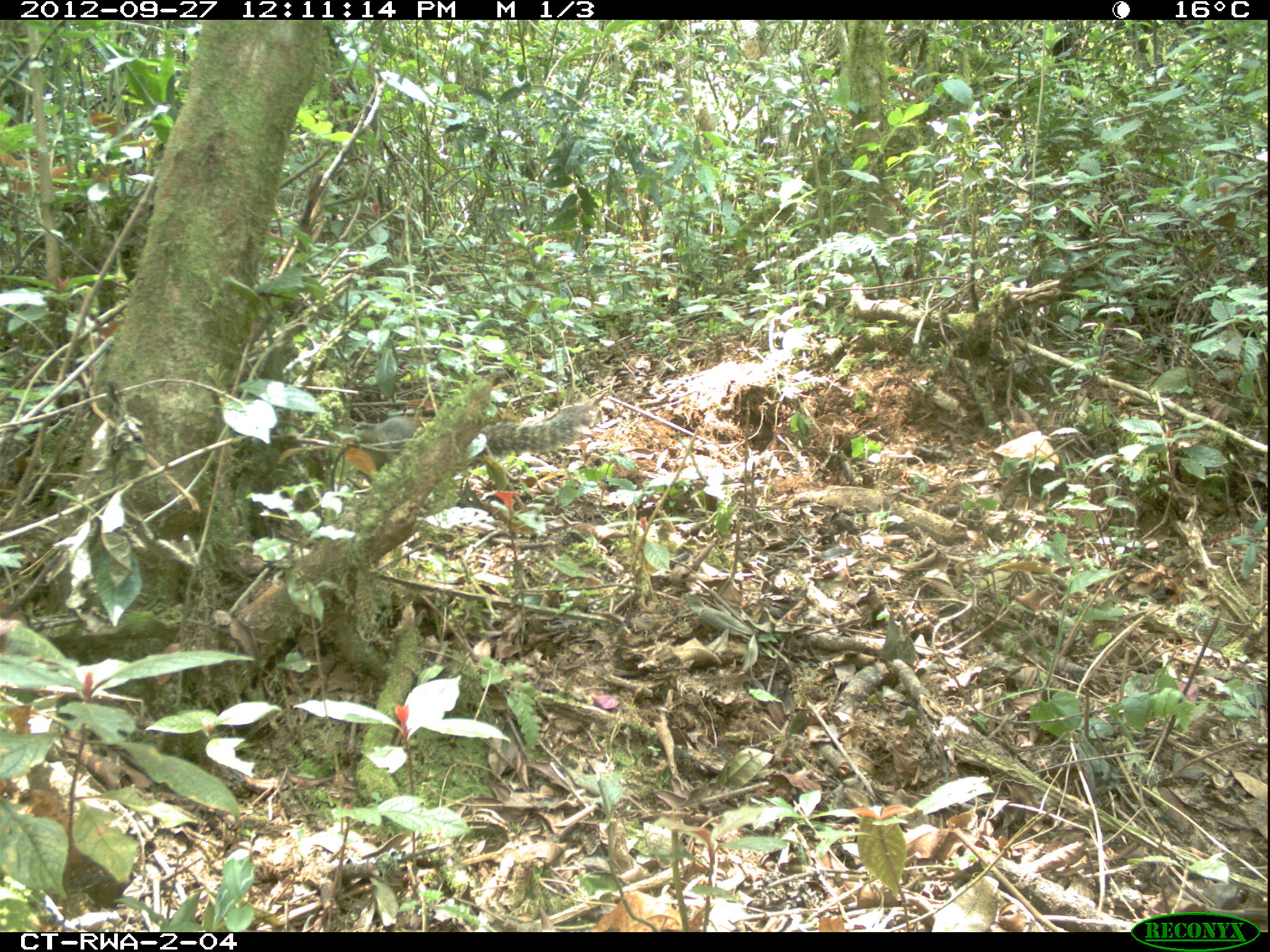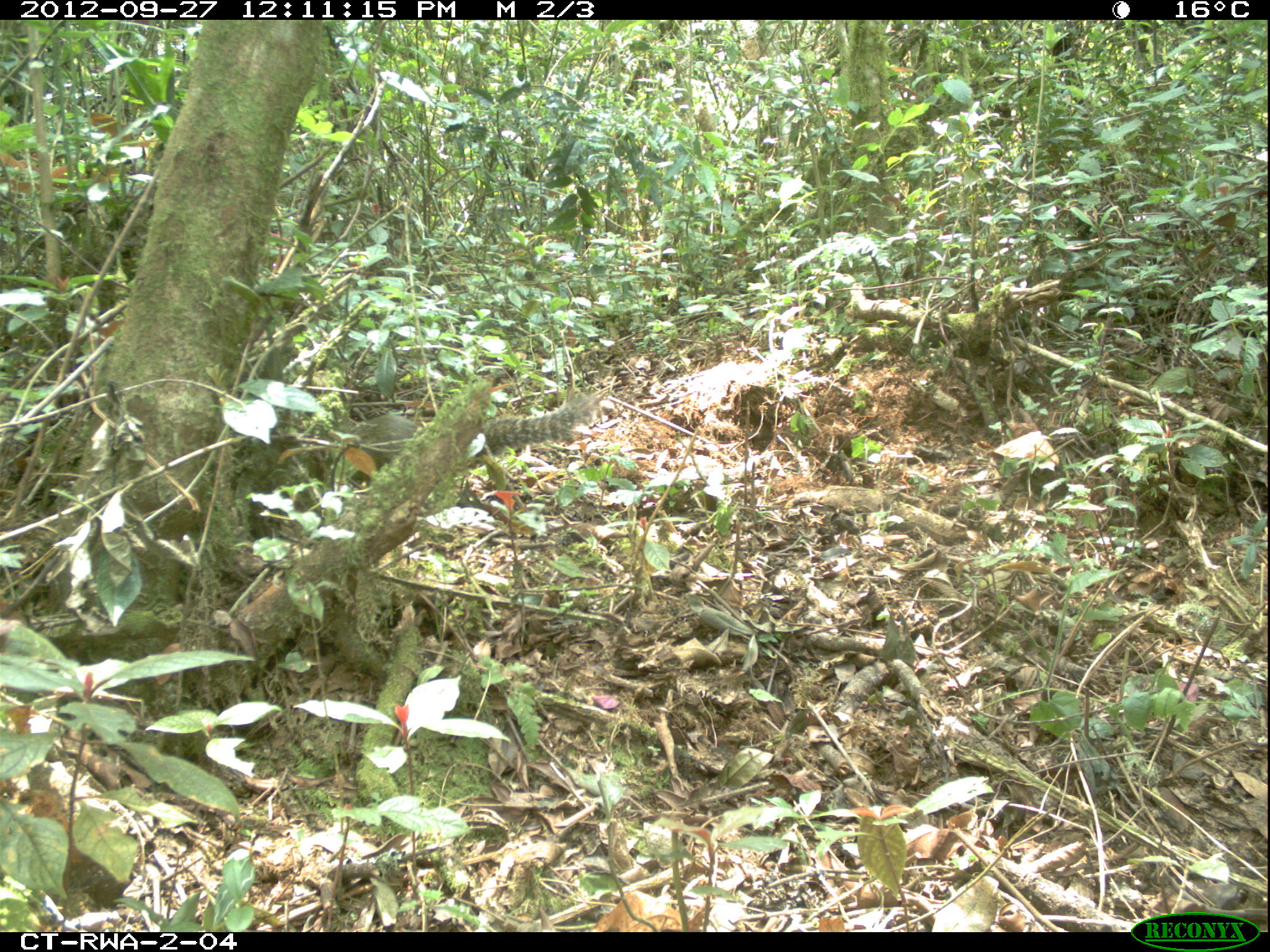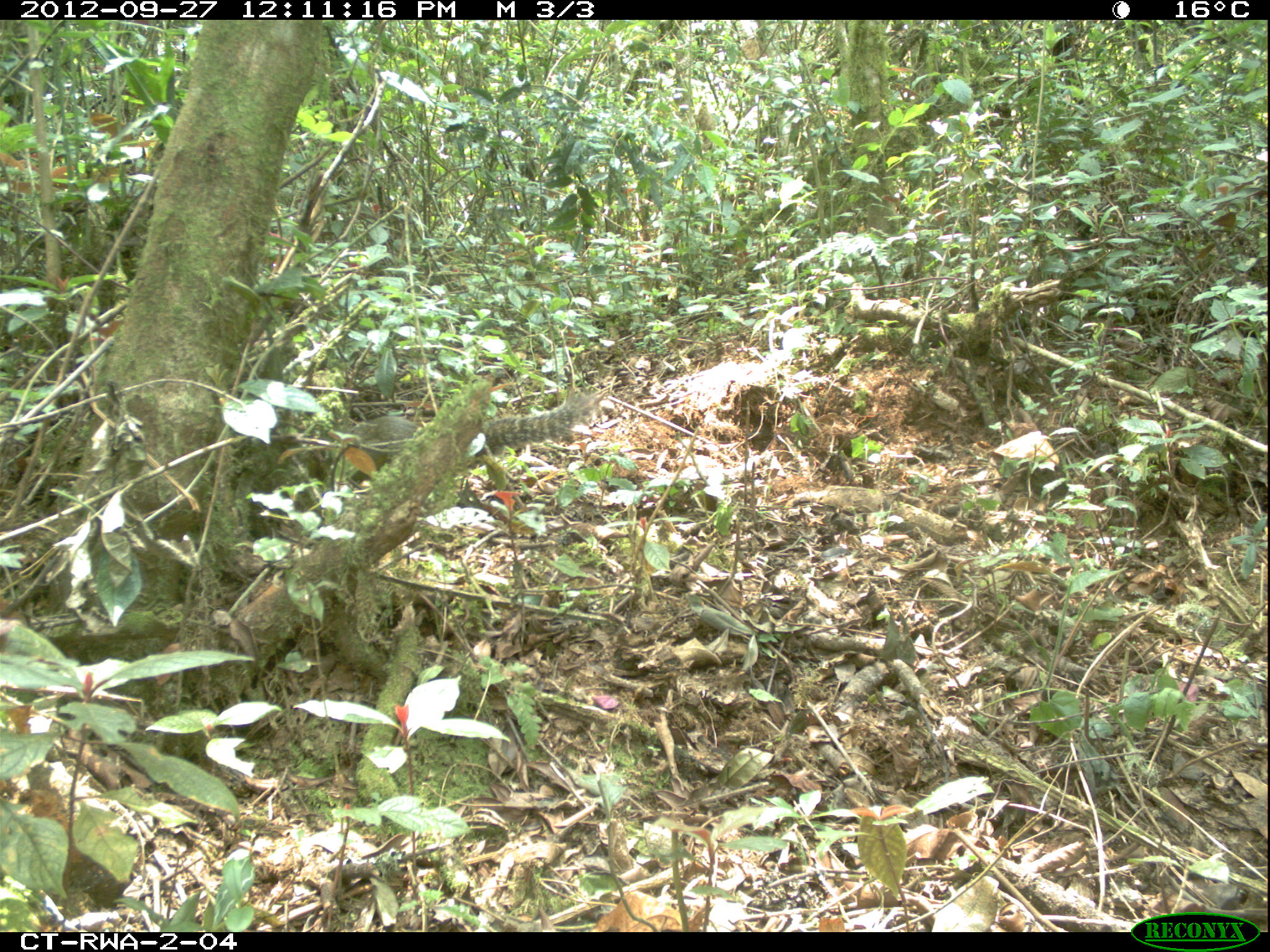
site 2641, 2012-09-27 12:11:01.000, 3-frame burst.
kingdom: Animalia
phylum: Chordata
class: Mammalia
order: Rodentia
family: Sciuridae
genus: Funisciurus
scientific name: Funisciurus carruthersi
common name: carruther's mountain squirrel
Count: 1.